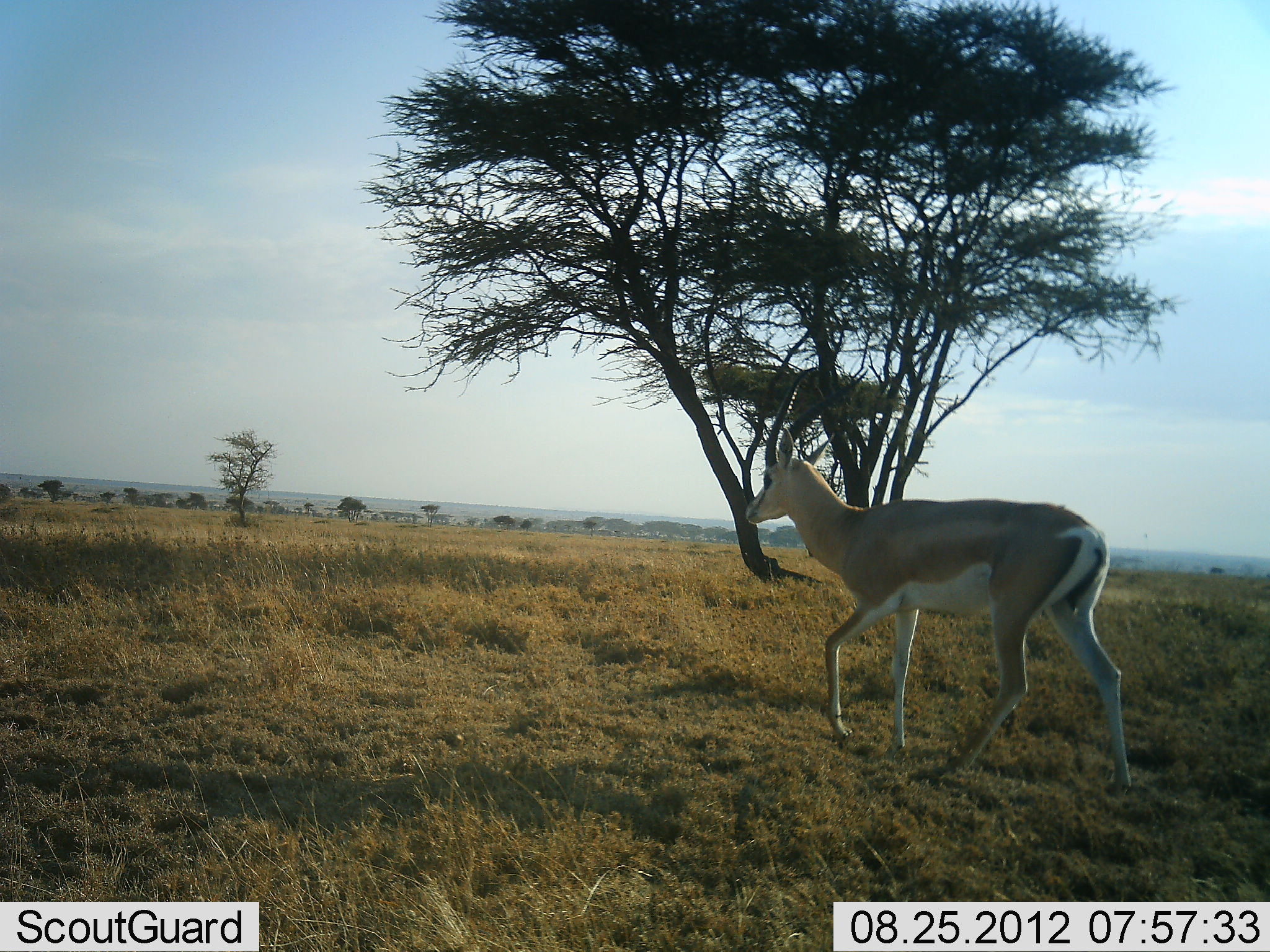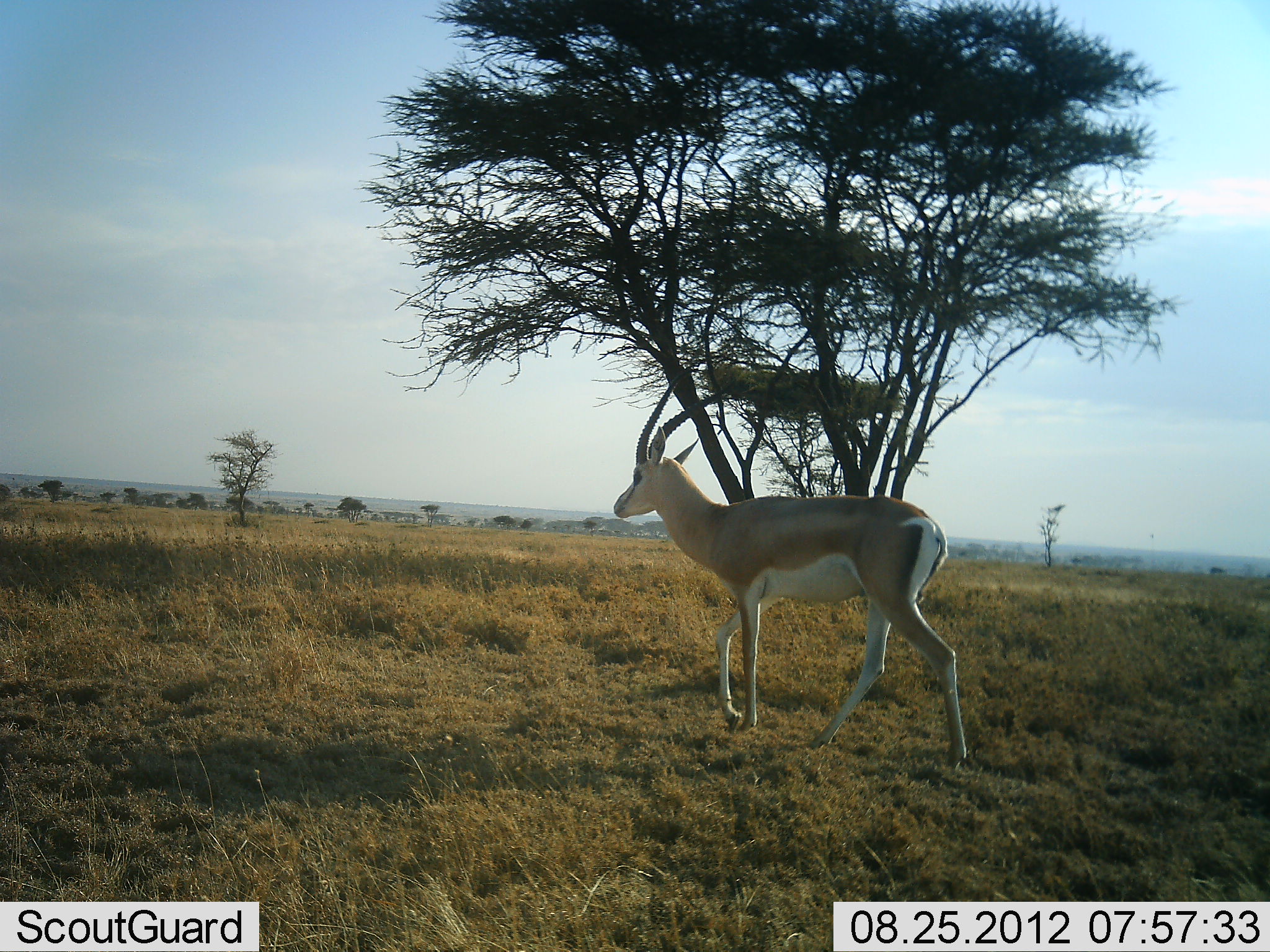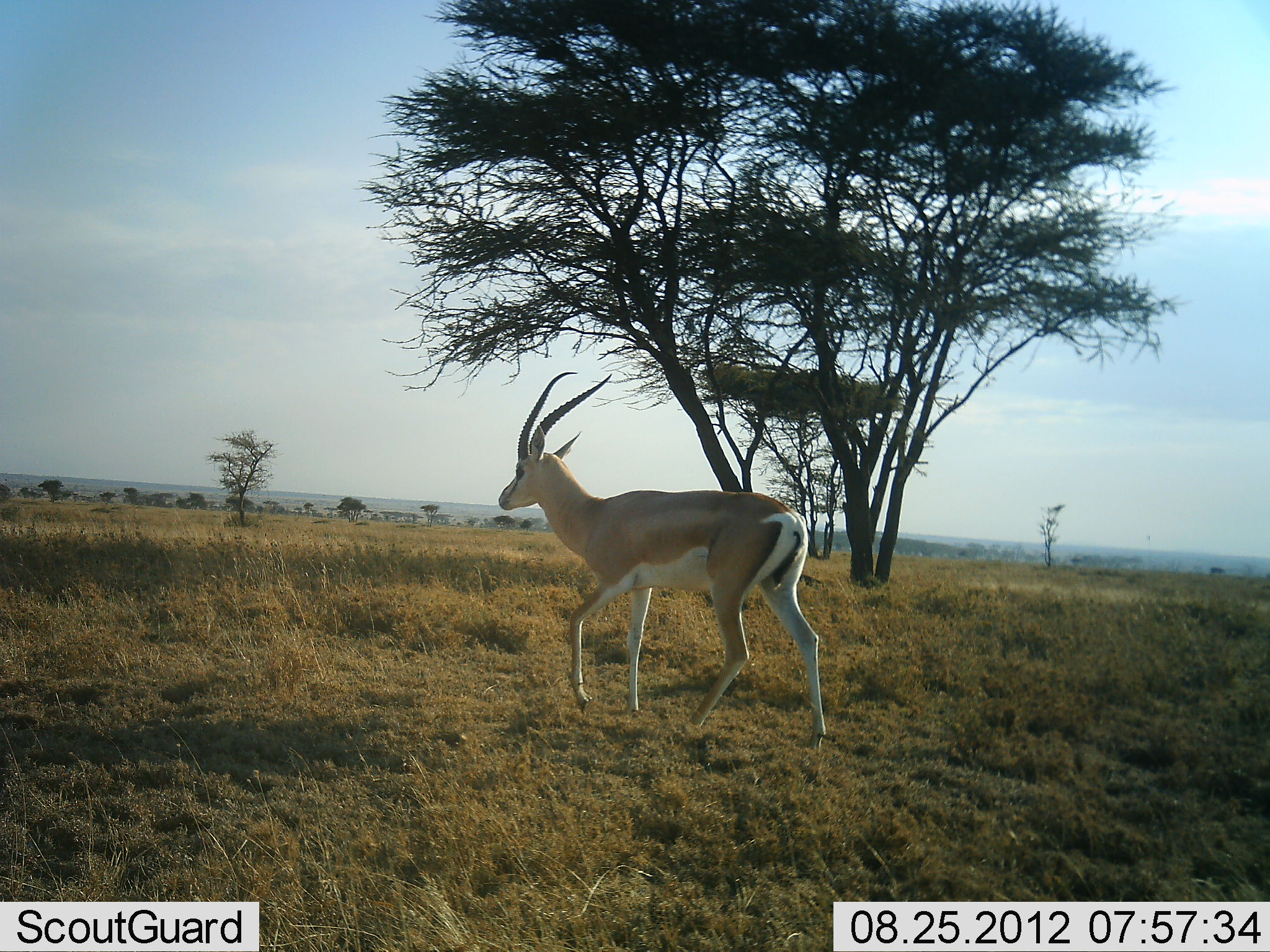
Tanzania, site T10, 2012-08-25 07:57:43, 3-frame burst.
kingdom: Animalia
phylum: Chordata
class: Mammalia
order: Artiodactyla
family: Bovidae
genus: Nanger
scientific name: Nanger granti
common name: grant's gazelle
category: gazellegrants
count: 1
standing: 0%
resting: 0%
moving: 100%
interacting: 0%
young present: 0%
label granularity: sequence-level